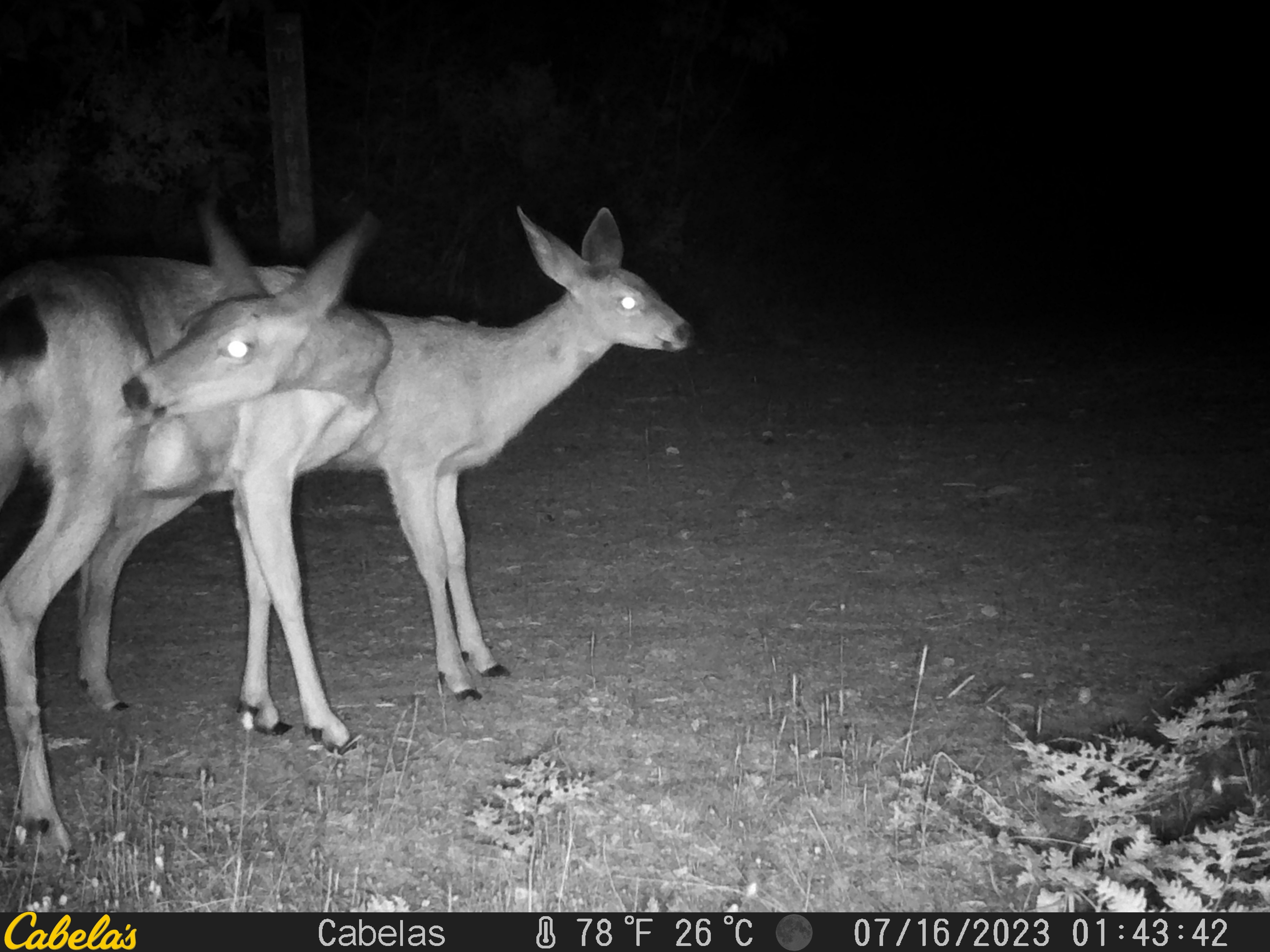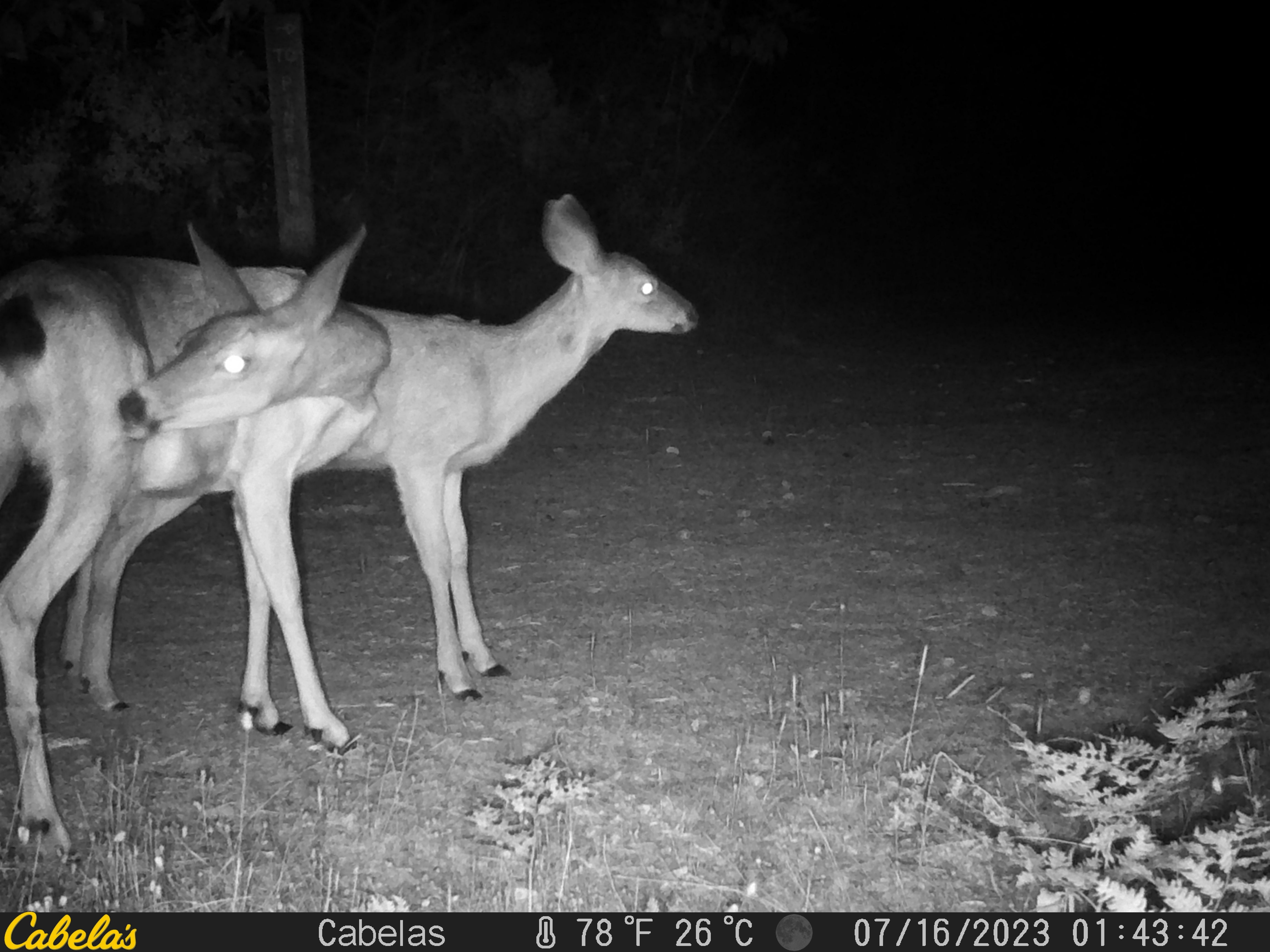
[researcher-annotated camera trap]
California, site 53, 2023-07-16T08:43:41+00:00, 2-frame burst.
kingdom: Animalia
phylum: Chordata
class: Mammalia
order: Artiodactyla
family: Cervidae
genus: Odocoileus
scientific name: Odocoileus hemionus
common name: mule deer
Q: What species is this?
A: Mule deer (Odocoileus hemionus).